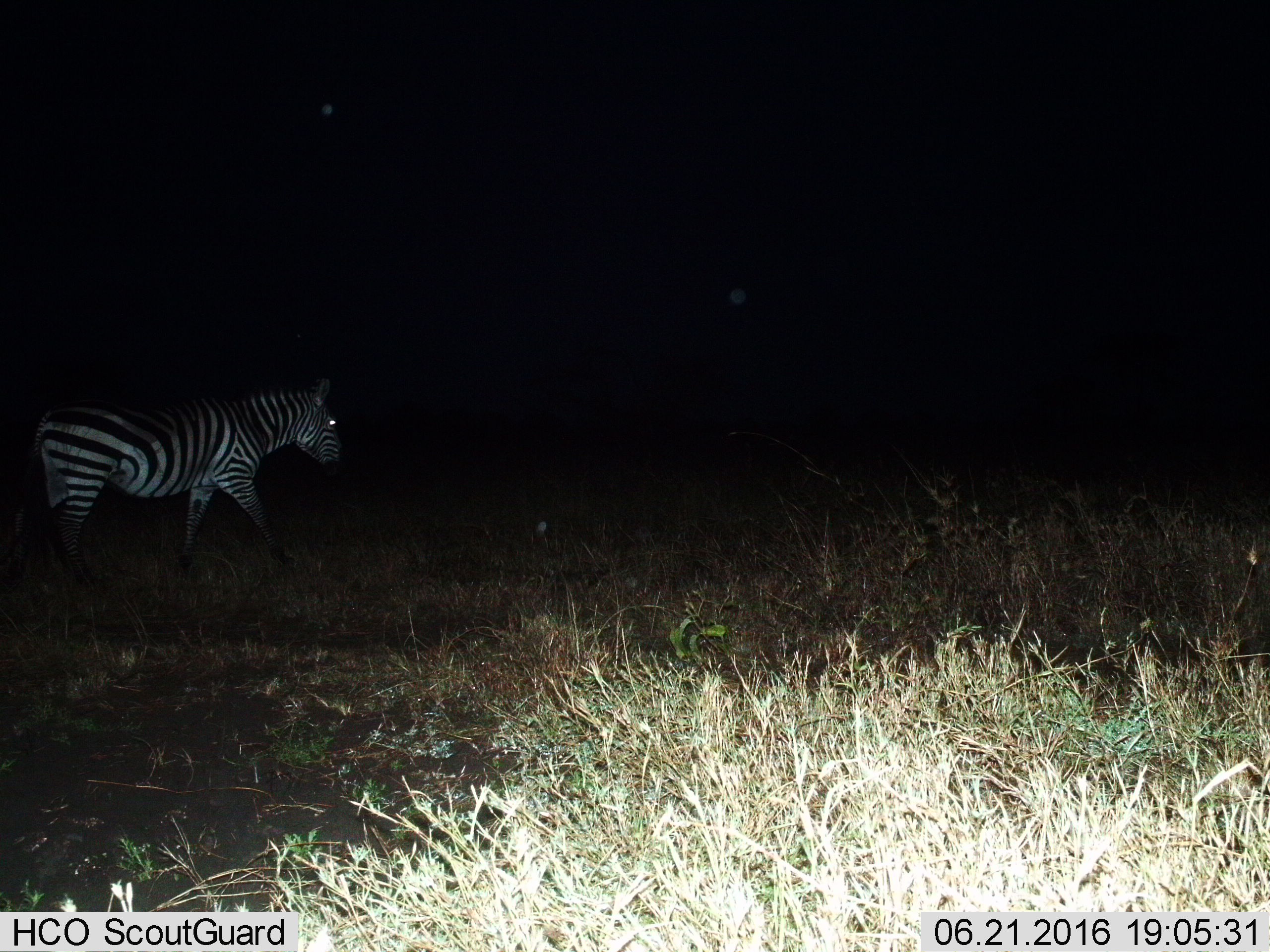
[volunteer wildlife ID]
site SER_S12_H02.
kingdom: Animalia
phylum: Chordata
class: Mammalia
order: Perissodactyla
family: Equidae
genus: Equus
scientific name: Equus quagga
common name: plains zebra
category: zebraplains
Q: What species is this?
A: Zebraplains (plains zebra) (Equus quagga).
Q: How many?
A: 1.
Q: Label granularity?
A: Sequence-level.